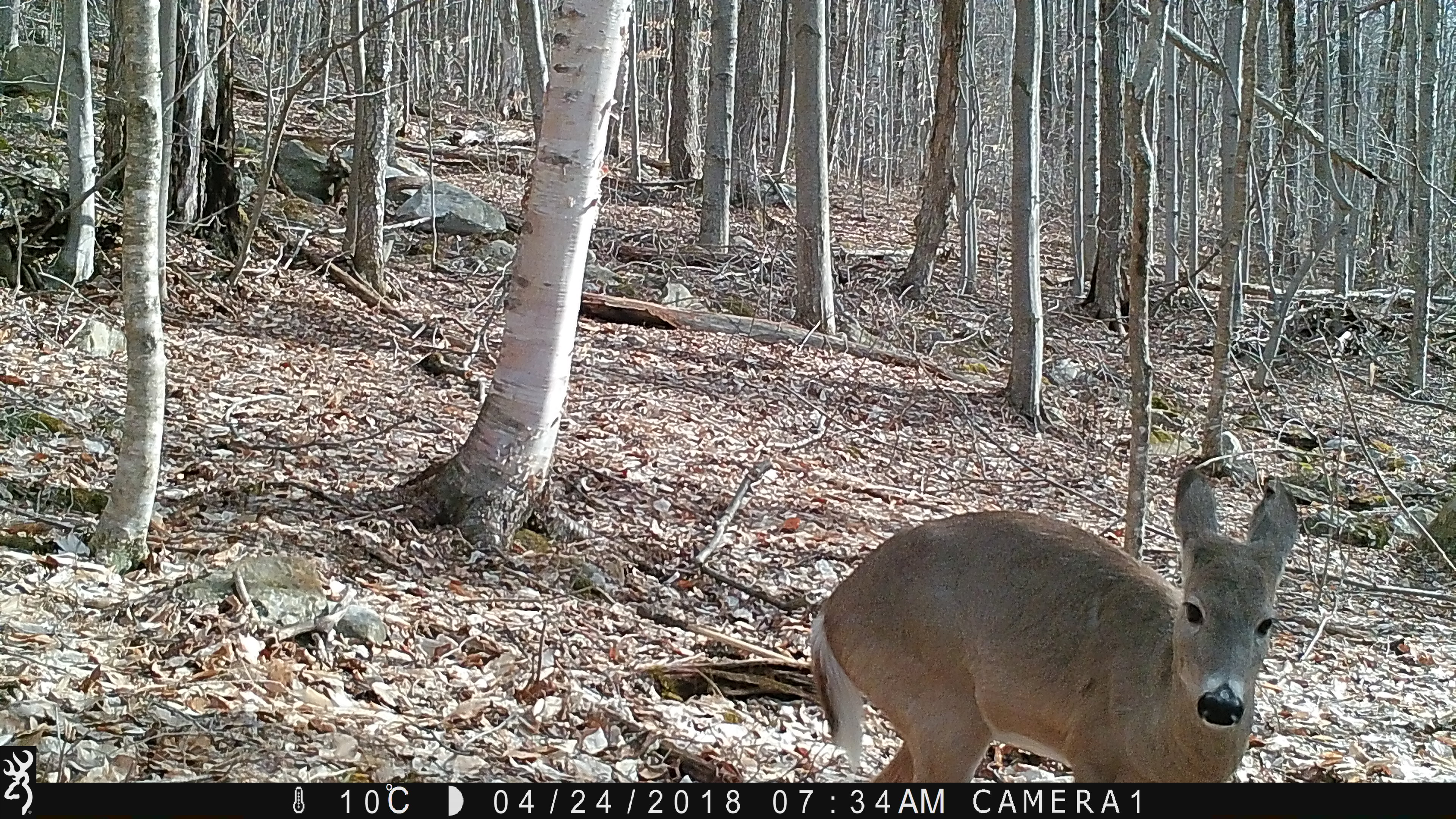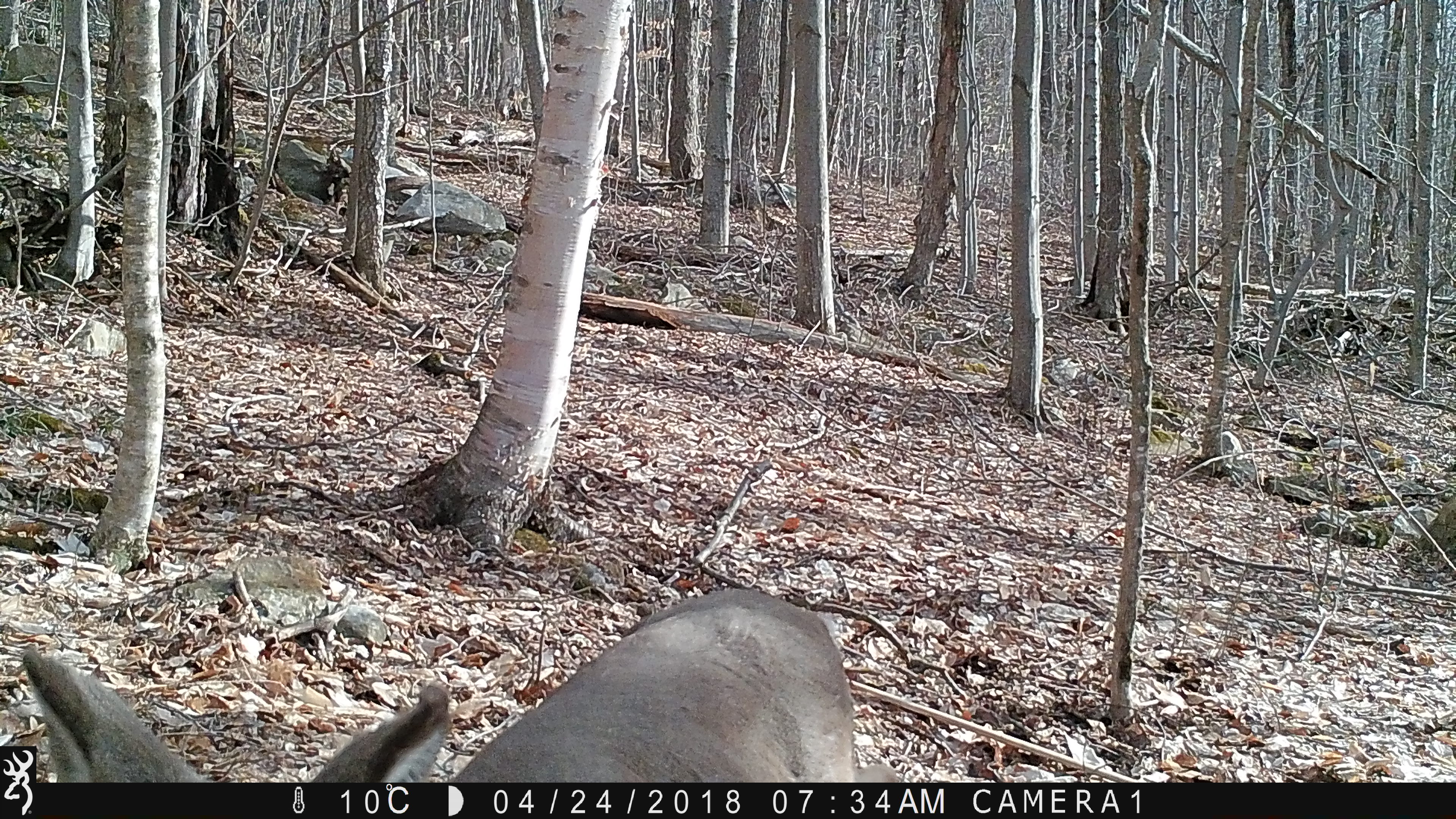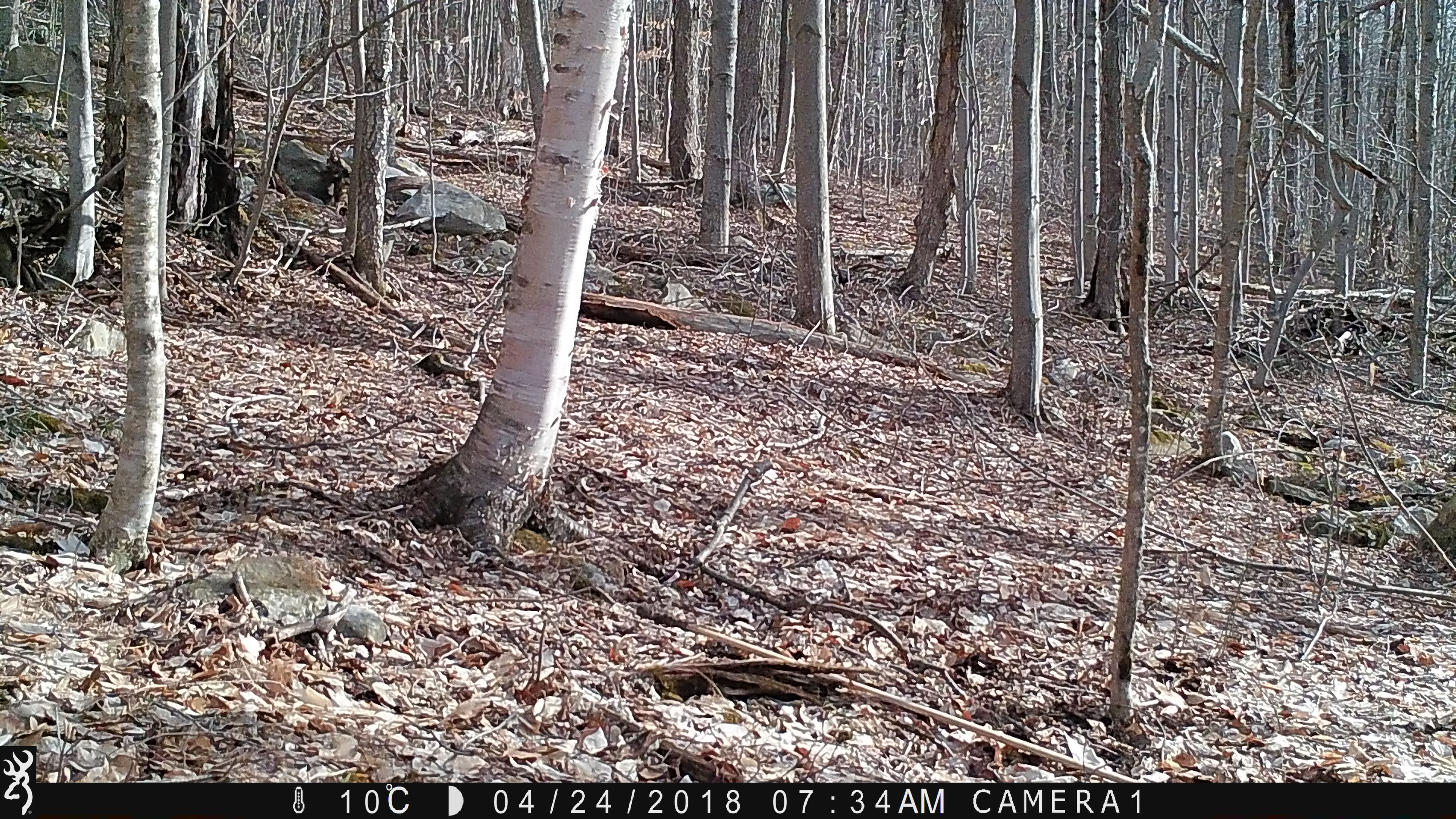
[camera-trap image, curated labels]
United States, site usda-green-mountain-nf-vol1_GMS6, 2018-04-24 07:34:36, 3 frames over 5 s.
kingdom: Animalia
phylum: Chordata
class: Mammalia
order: Artiodactyla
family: Cervidae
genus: Odocoileus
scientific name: Odocoileus virginianus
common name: white-tailed deer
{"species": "white-tailed deer (Odocoileus virginianus)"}